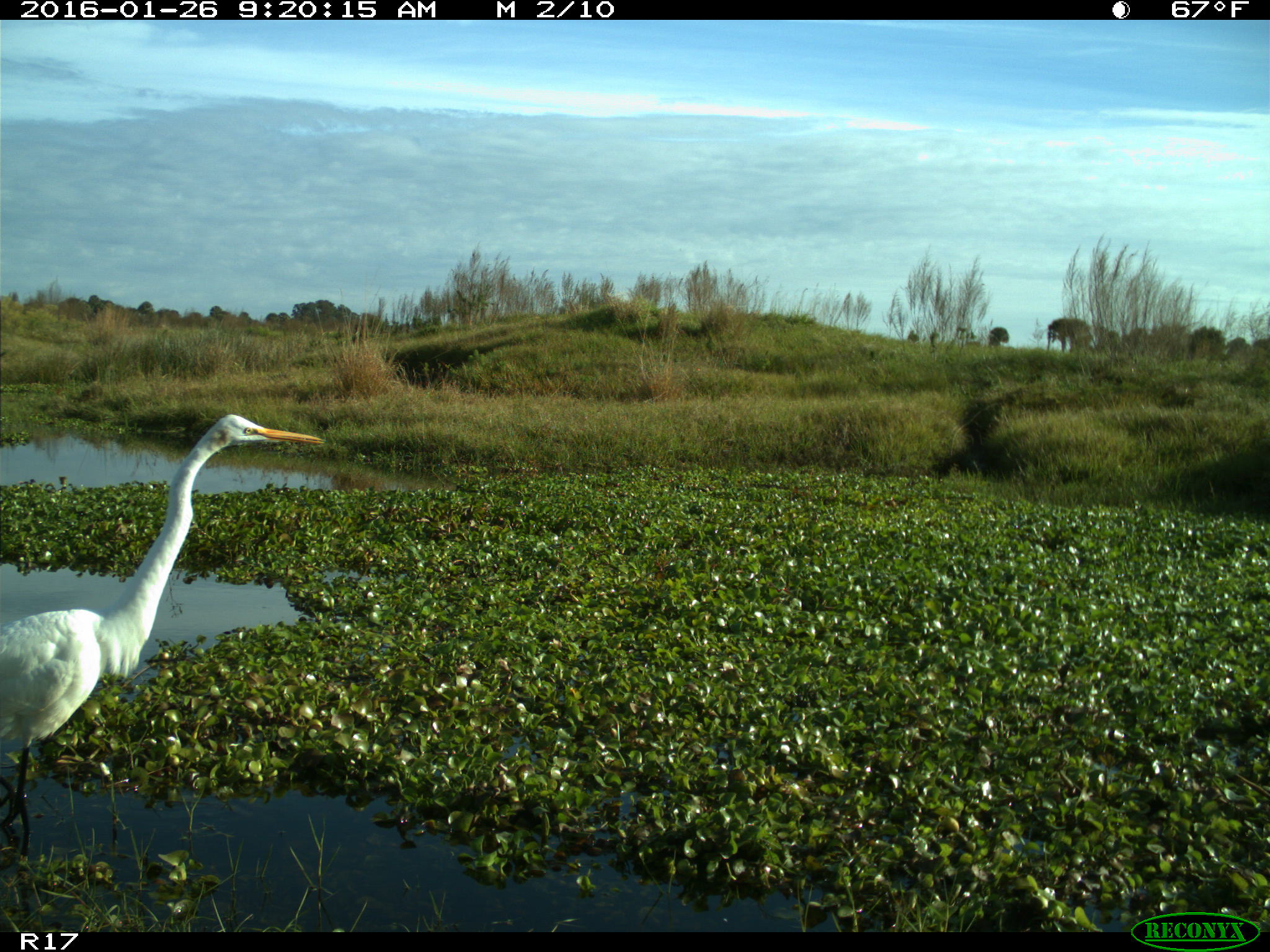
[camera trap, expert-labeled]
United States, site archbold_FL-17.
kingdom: Animalia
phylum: Chordata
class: Aves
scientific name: Aves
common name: birds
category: unidentified bird